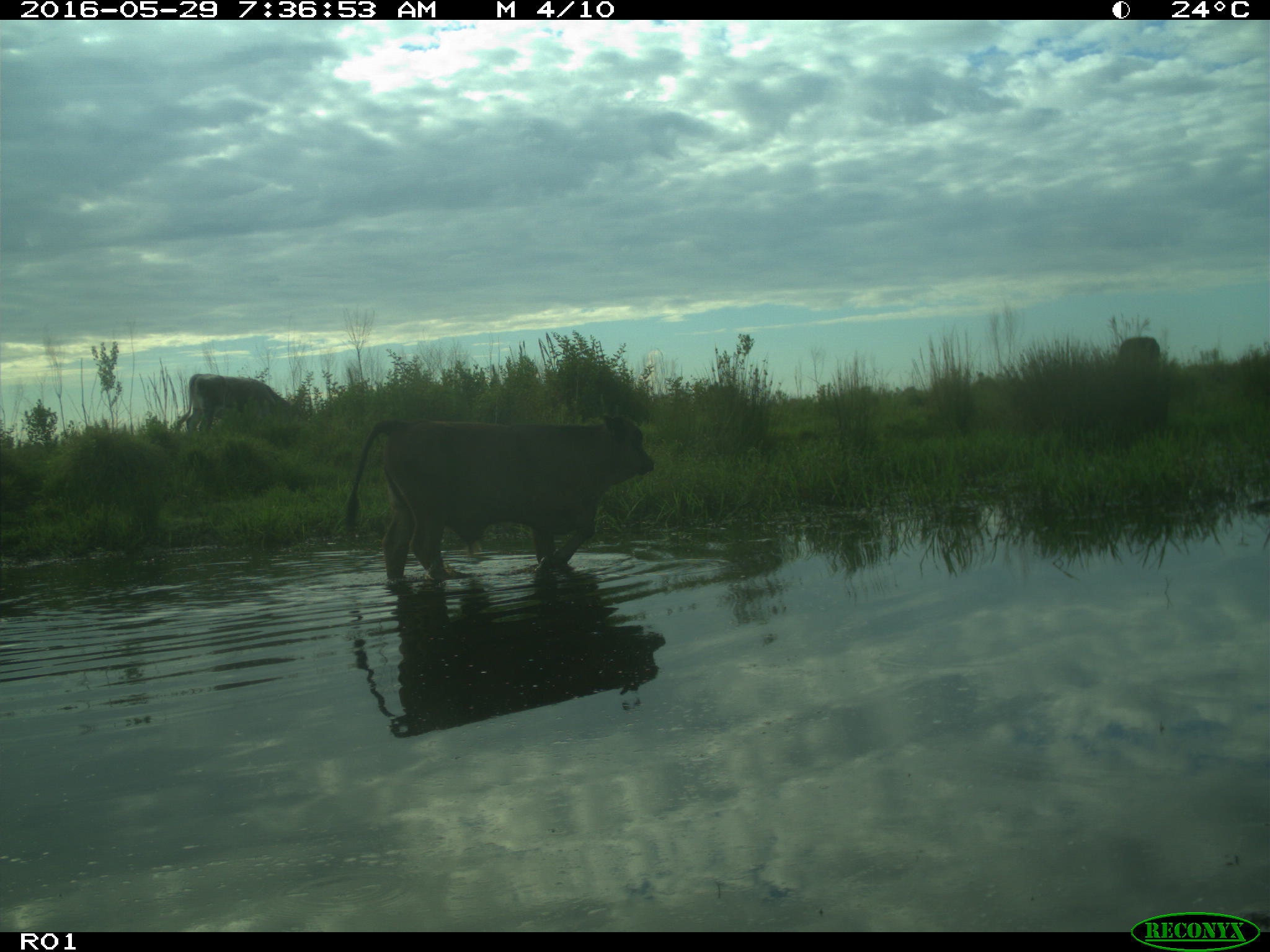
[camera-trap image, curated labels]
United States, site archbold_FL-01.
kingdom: Animalia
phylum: Chordata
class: Mammalia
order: Artiodactyla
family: Bovidae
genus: Bos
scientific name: Bos taurus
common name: domestic cow